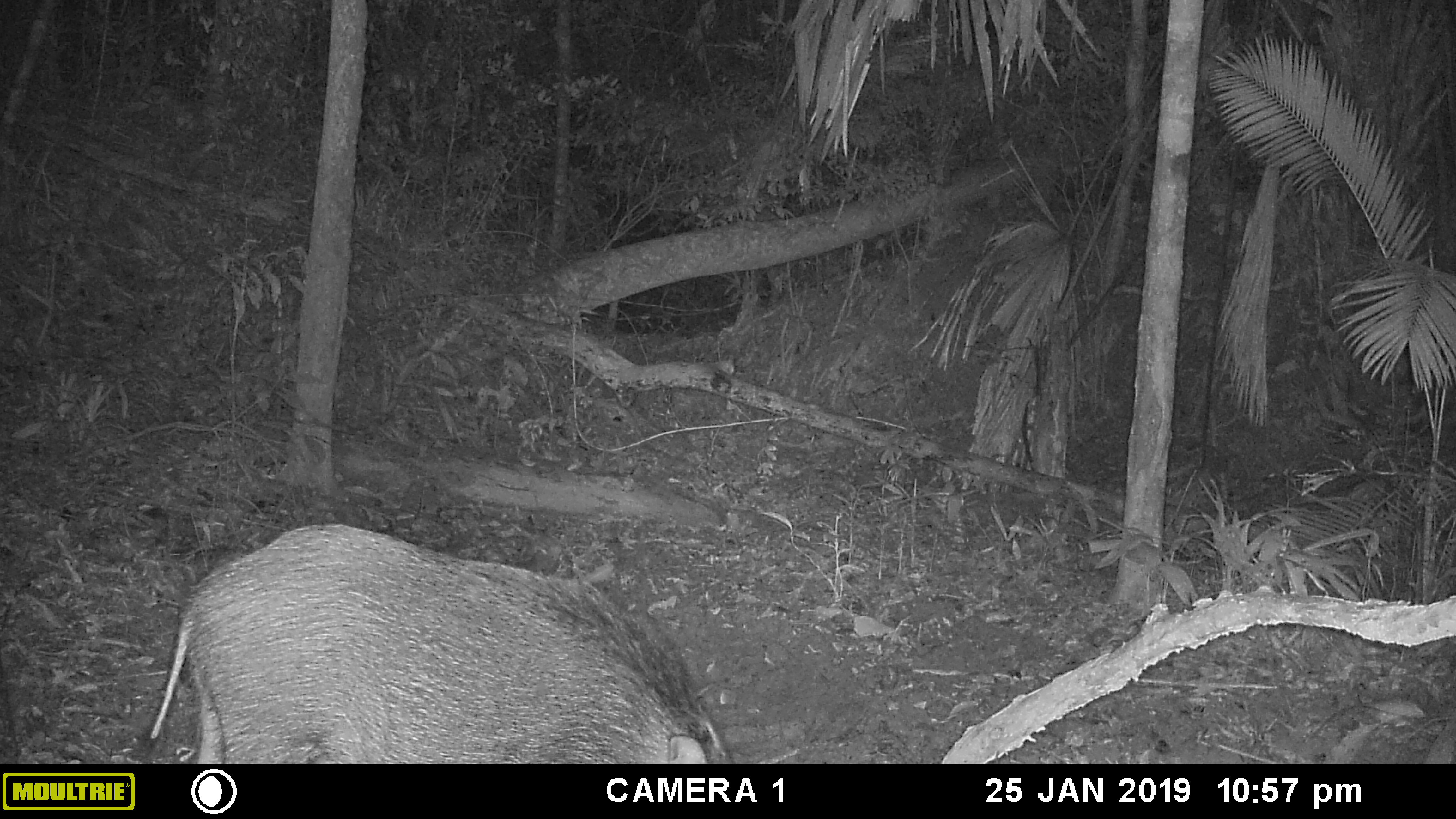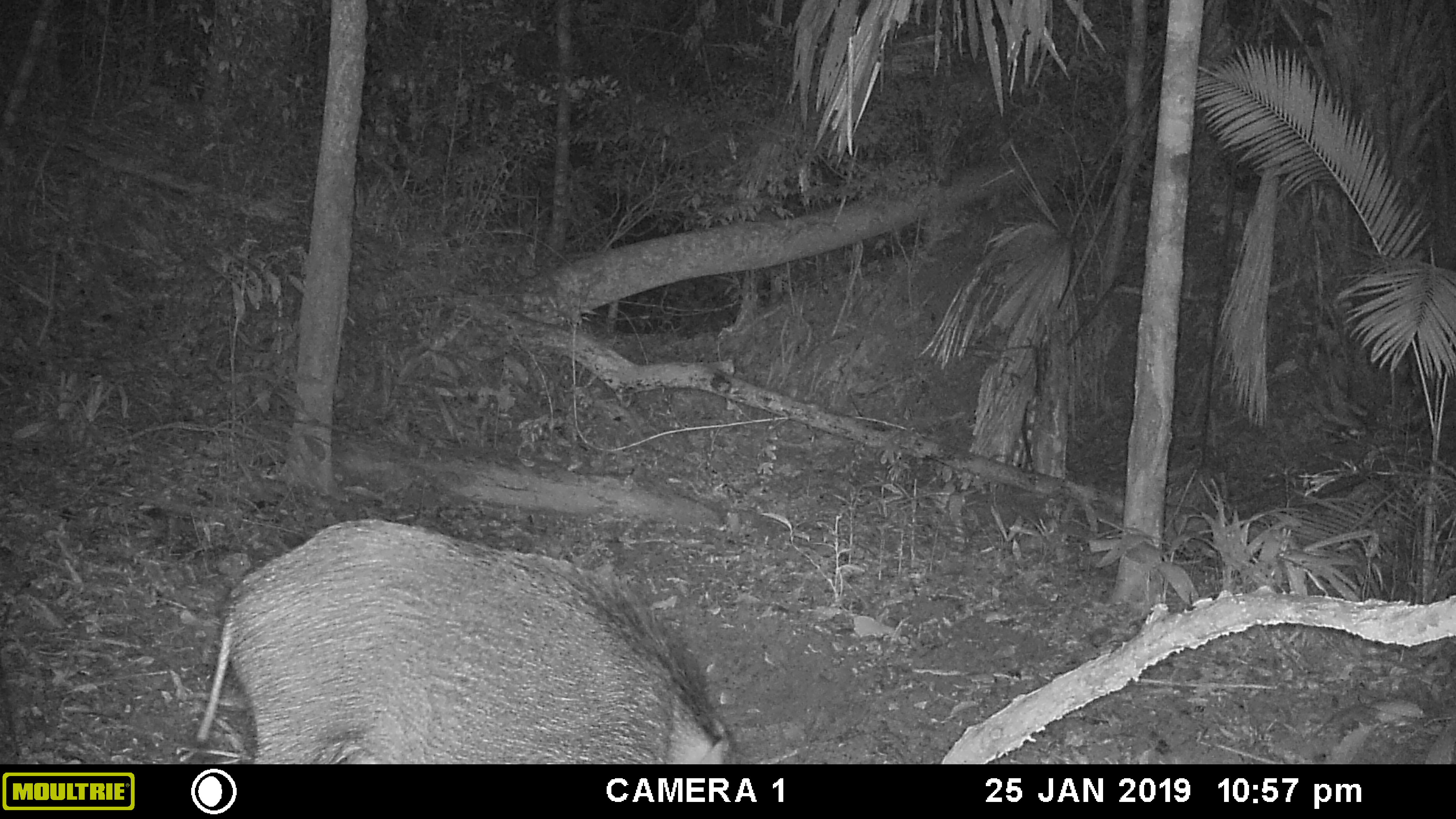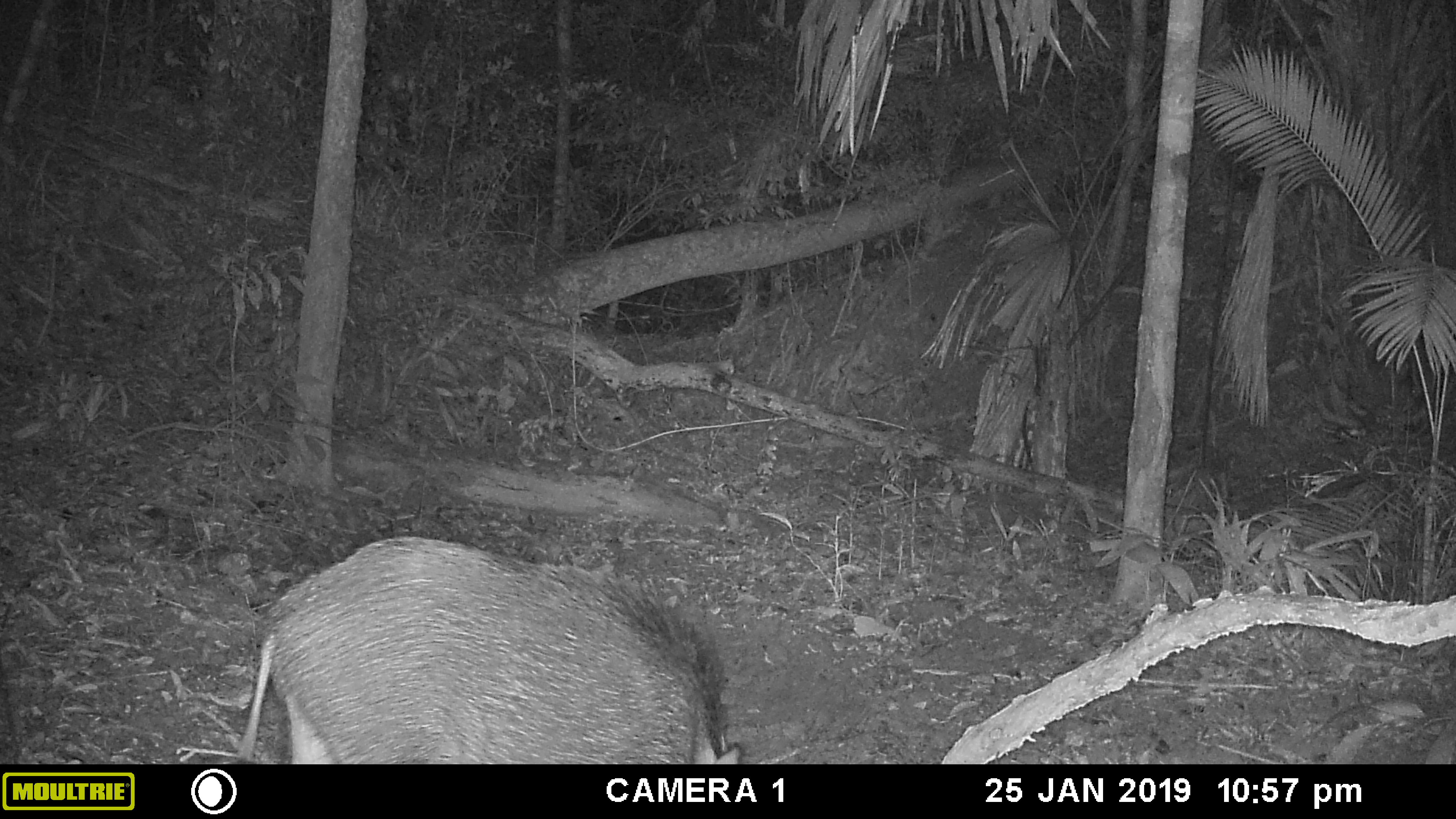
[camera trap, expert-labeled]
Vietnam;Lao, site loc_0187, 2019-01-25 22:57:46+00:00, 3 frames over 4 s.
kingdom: Animalia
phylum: Chordata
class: Mammalia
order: Artiodactyla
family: Suidae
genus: Sus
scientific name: Sus scrofa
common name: eurasian wild pig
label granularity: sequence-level